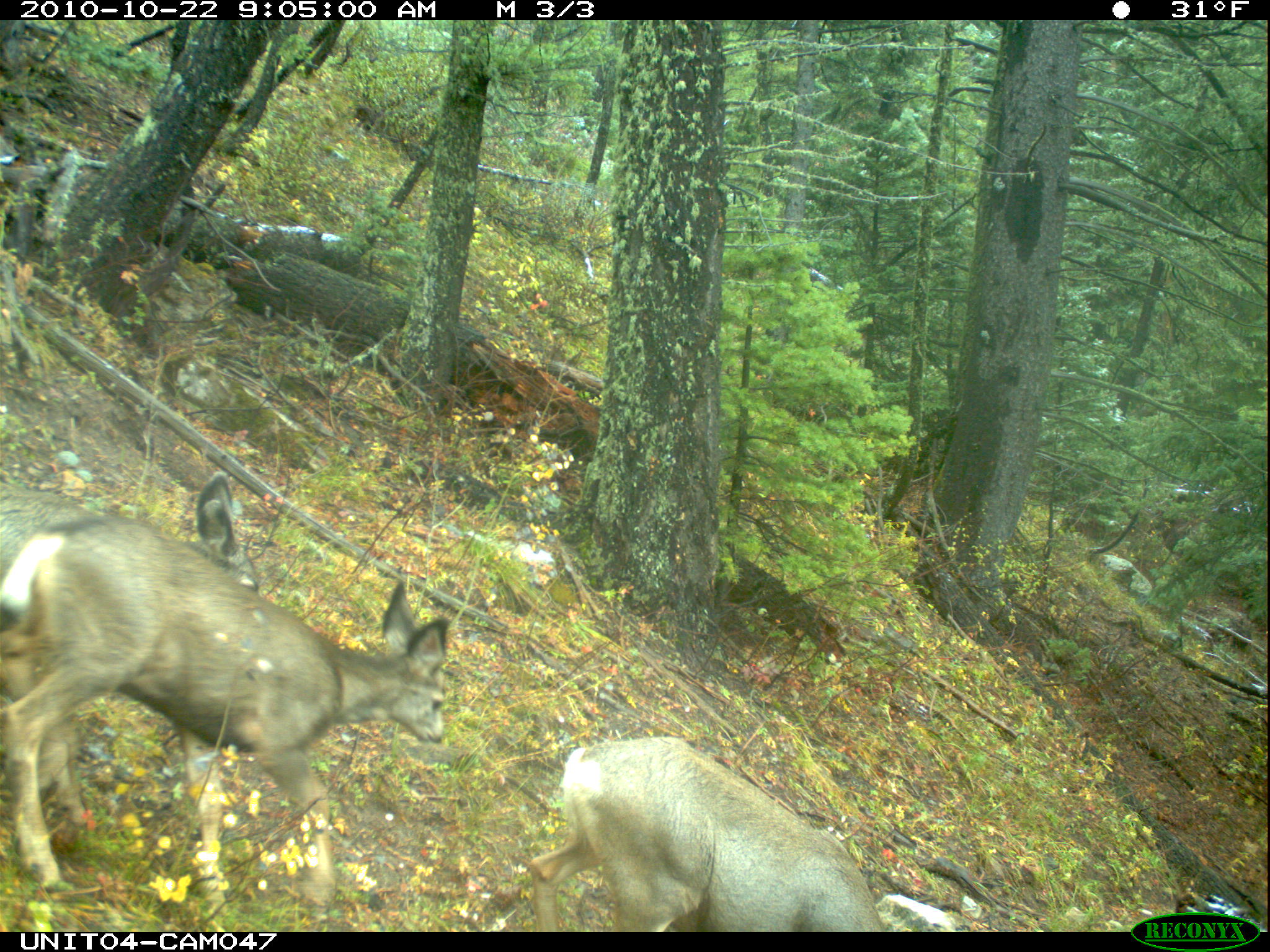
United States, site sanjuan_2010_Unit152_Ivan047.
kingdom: Animalia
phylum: Chordata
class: Mammalia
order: Artiodactyla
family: Cervidae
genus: Odocoileus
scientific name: Odocoileus hemionus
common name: mule deer